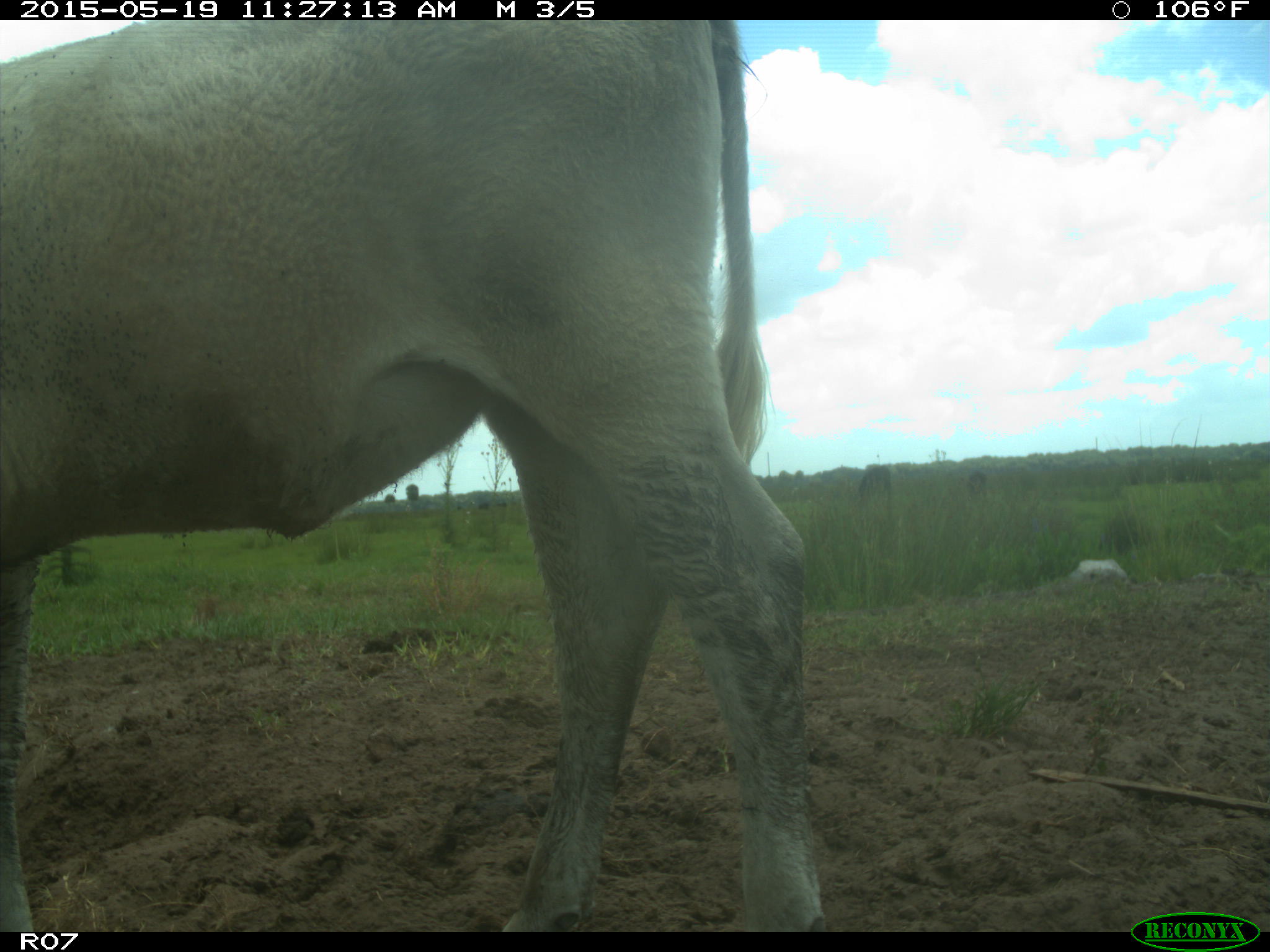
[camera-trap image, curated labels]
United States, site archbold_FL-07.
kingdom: Animalia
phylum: Chordata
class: Mammalia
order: Artiodactyla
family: Bovidae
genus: Bos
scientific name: Bos taurus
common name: domestic cow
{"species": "Bos taurus (domestic cow)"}